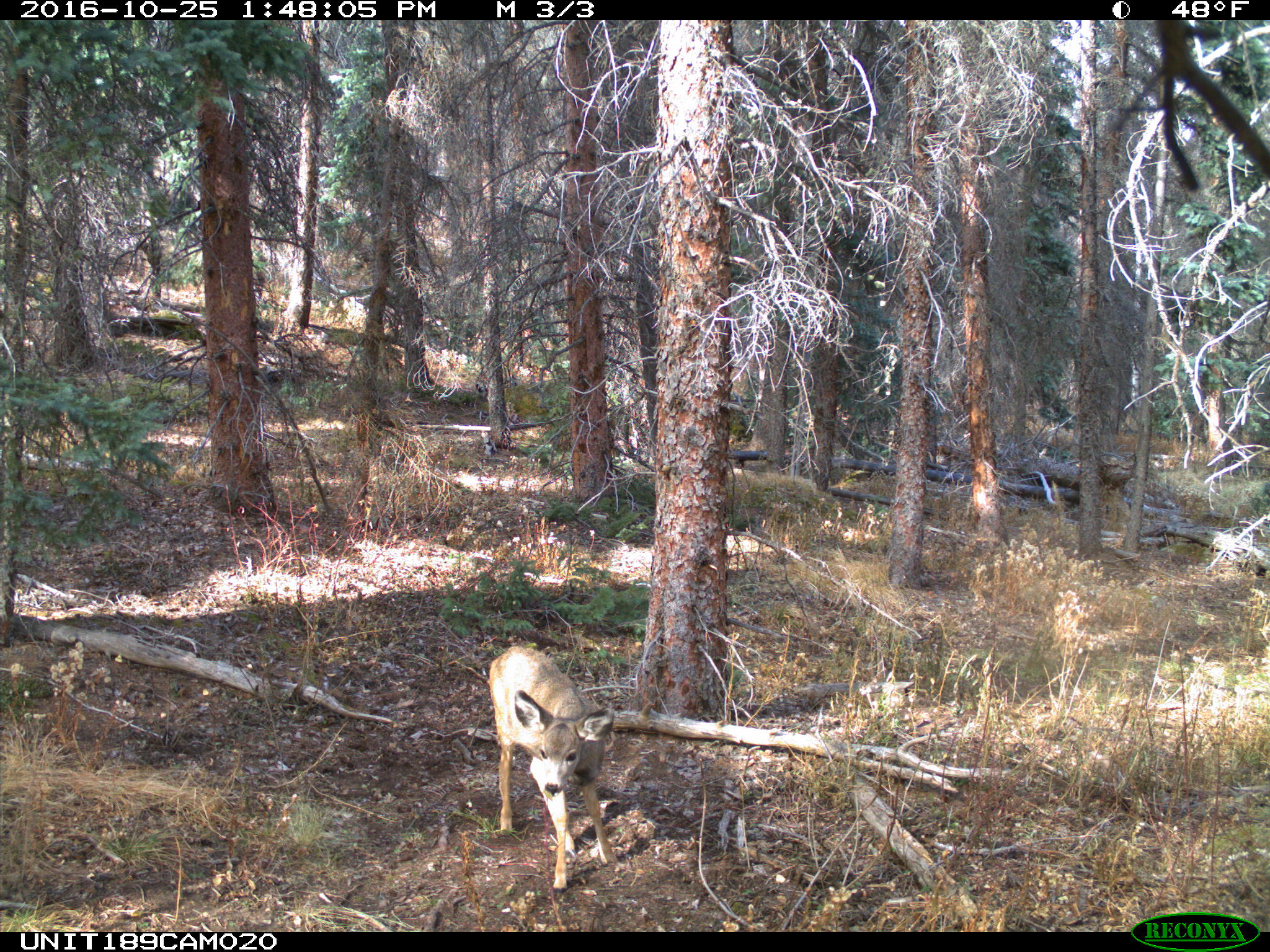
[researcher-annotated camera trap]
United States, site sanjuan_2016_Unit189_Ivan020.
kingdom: Animalia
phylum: Chordata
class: Mammalia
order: Artiodactyla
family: Cervidae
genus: Odocoileus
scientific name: Odocoileus hemionus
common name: mule deer